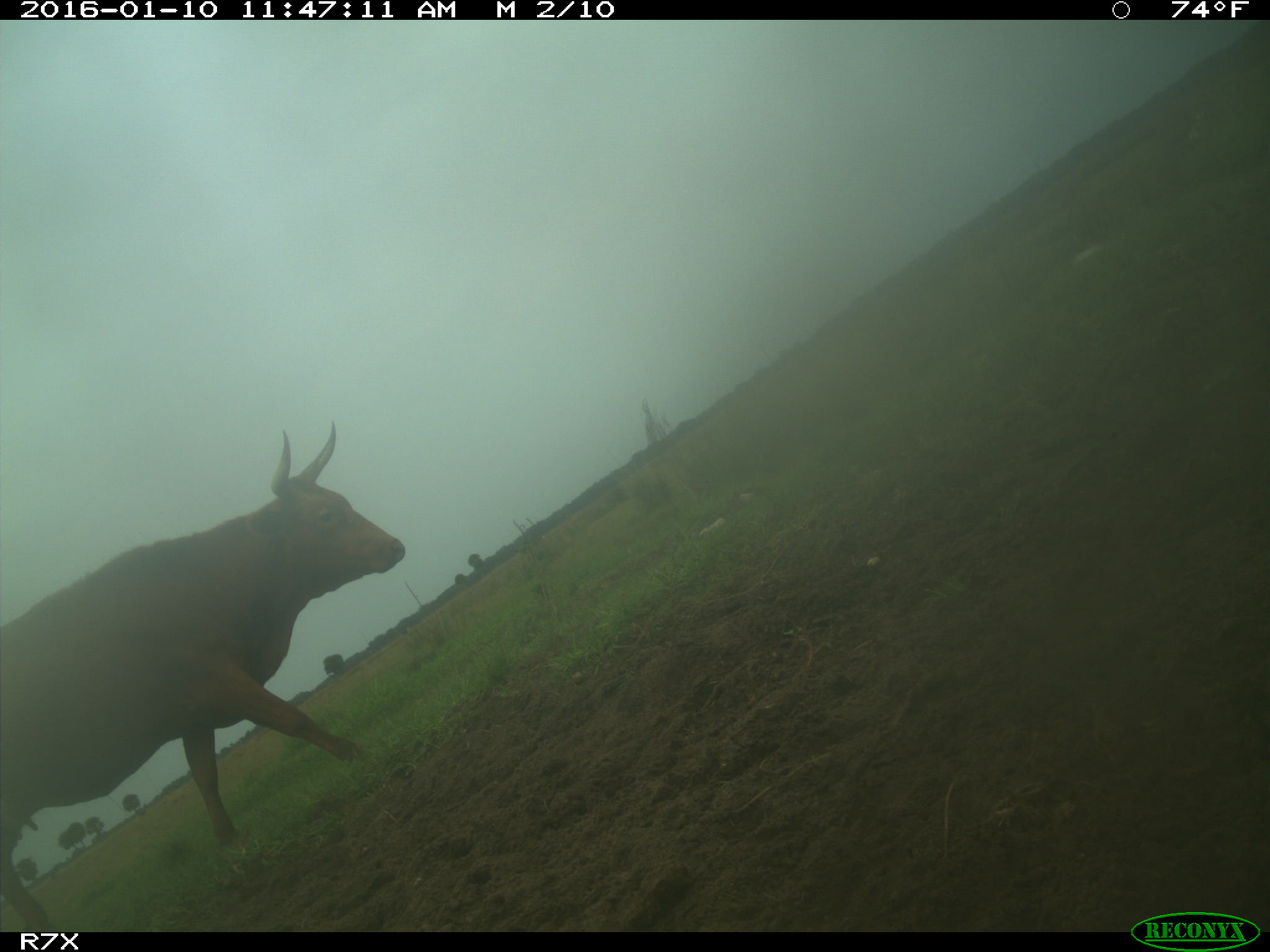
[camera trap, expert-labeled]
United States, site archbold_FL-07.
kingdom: Animalia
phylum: Chordata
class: Mammalia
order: Artiodactyla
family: Bovidae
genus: Bos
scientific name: Bos taurus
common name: domestic cow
Bos taurus (domestic cow).